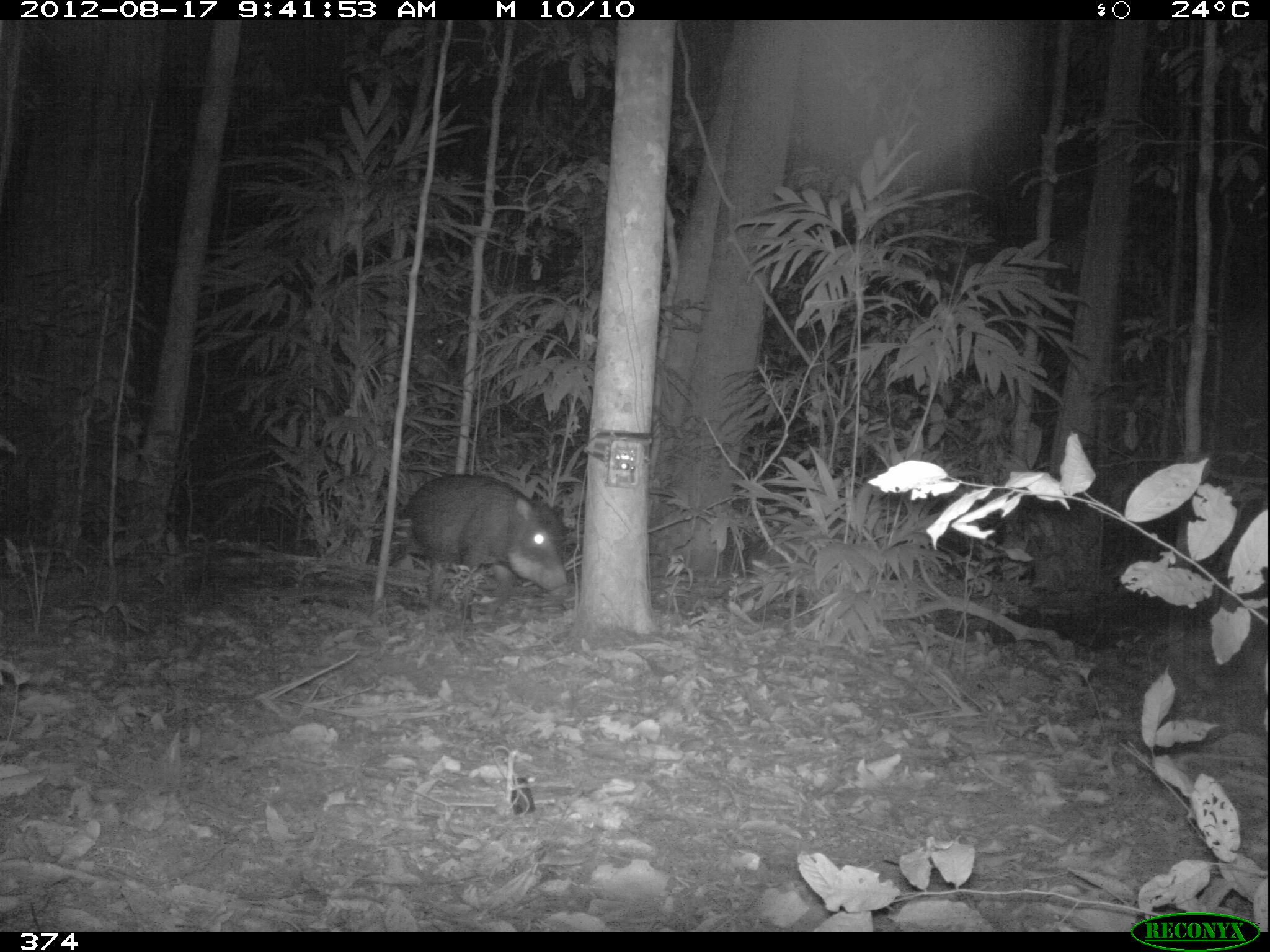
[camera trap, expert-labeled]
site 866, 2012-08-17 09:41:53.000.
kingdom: Animalia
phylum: Chordata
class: Mammalia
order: Artiodactyla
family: Tayassuidae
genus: Tayassu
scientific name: Tayassu pecari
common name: white-lipped peccary